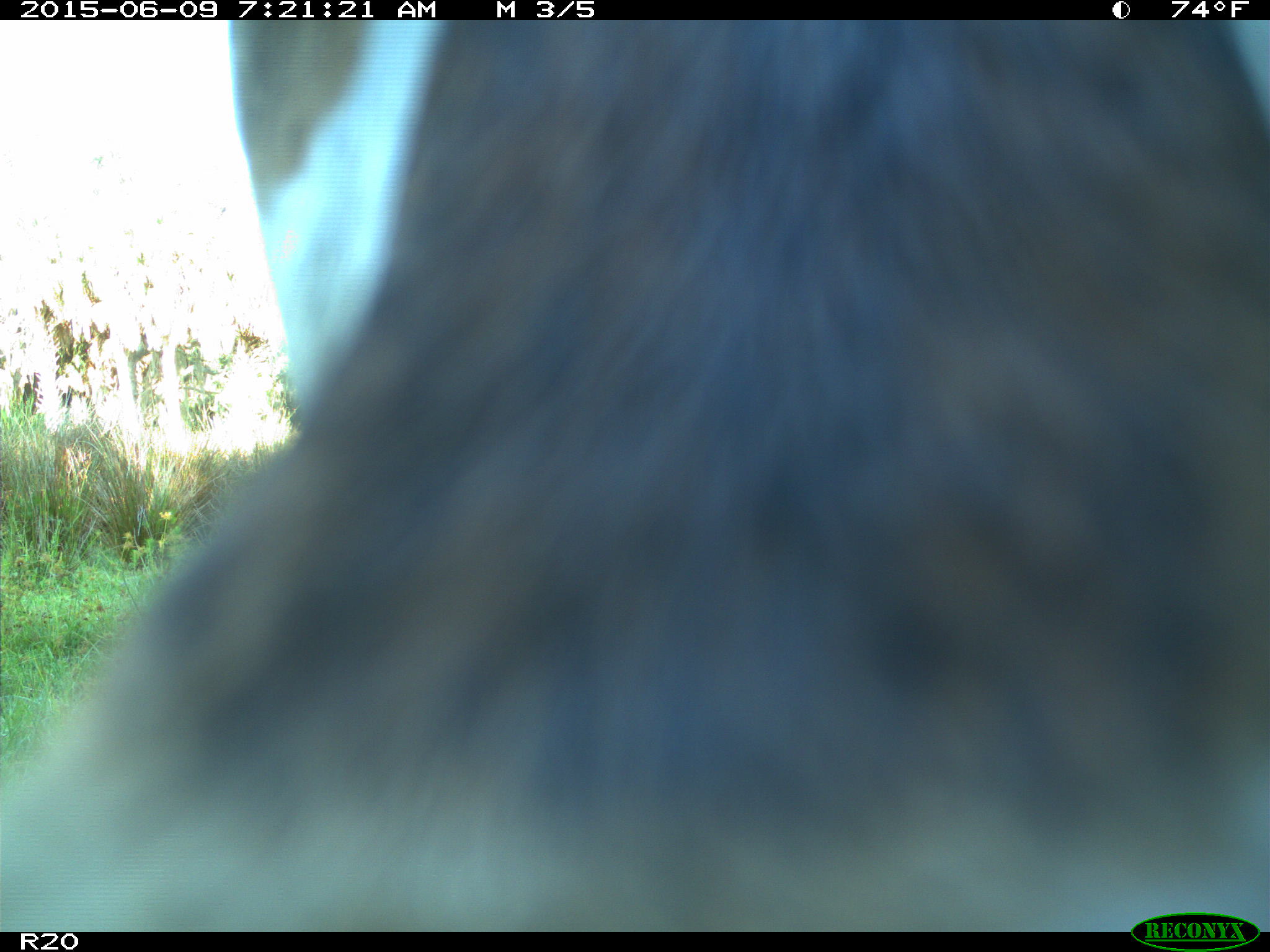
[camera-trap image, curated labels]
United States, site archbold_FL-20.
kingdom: Animalia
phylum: Chordata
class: Mammalia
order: Artiodactyla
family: Bovidae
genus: Bos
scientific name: Bos taurus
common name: domestic cow